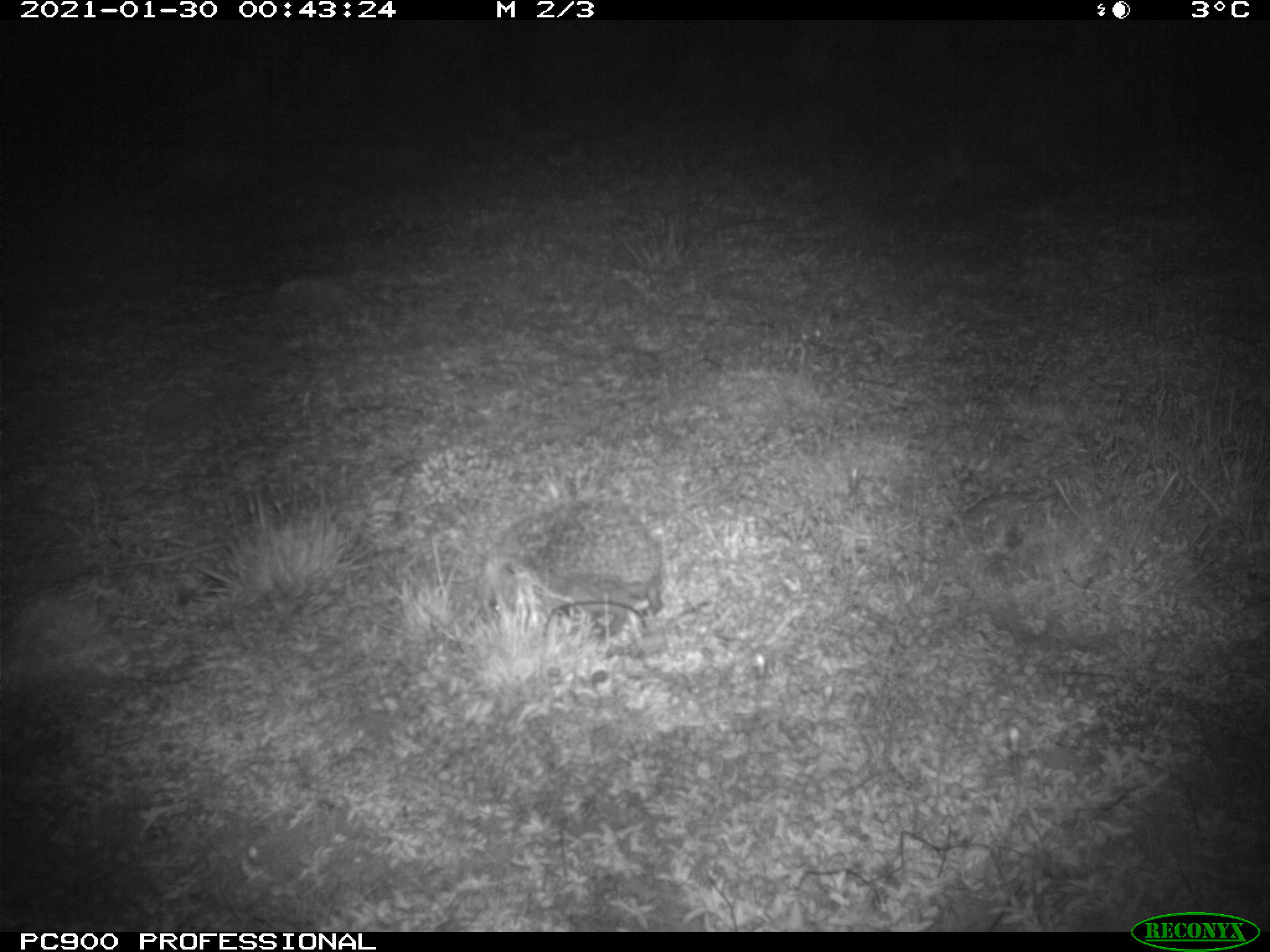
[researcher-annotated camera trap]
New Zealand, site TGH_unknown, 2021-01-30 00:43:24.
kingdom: Animalia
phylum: Chordata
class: Mammalia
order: Eulipotyphla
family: Erinaceidae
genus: Erinaceus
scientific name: Erinaceus europaeus europaeus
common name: european hedgehog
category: hedgehog